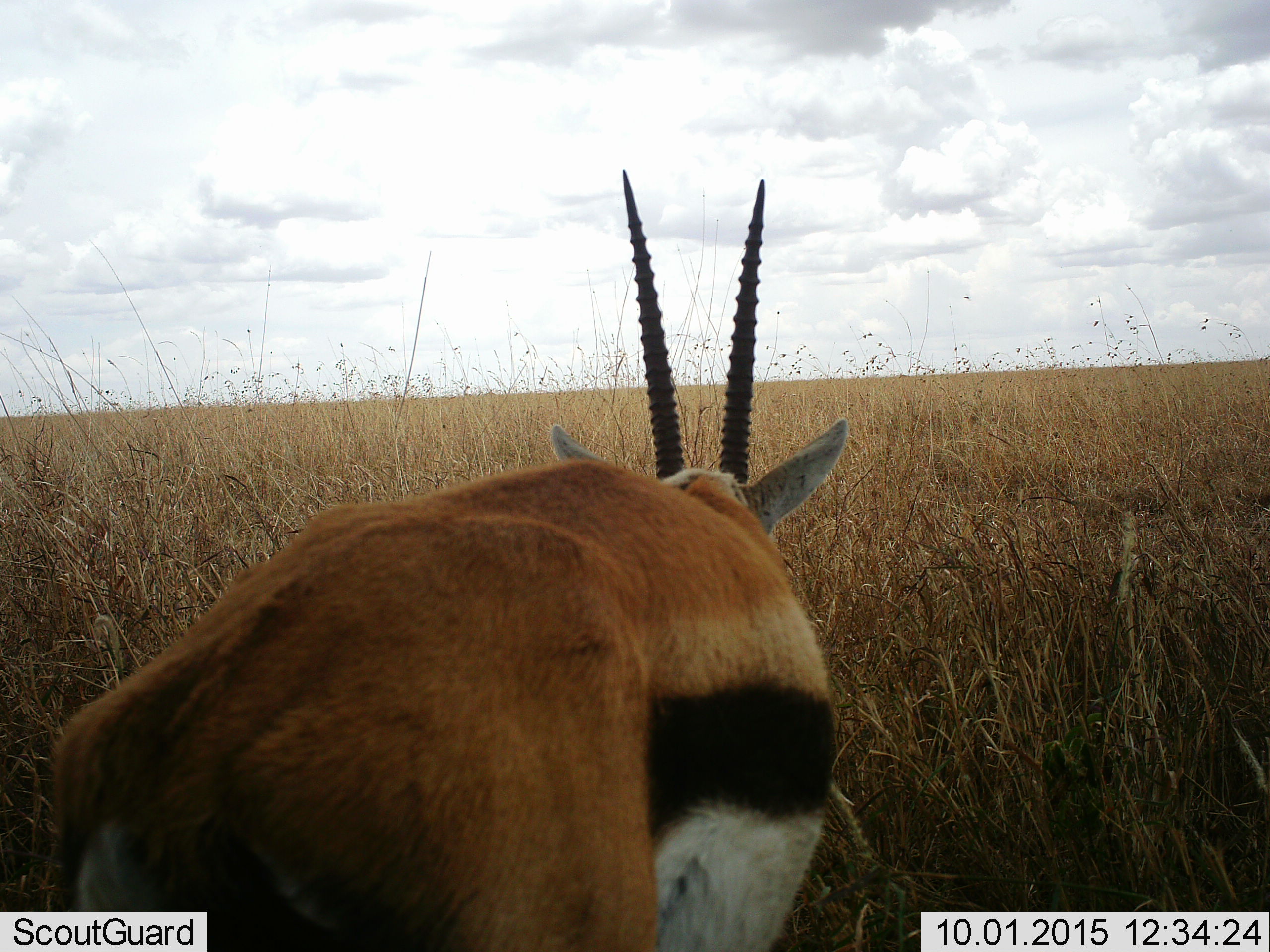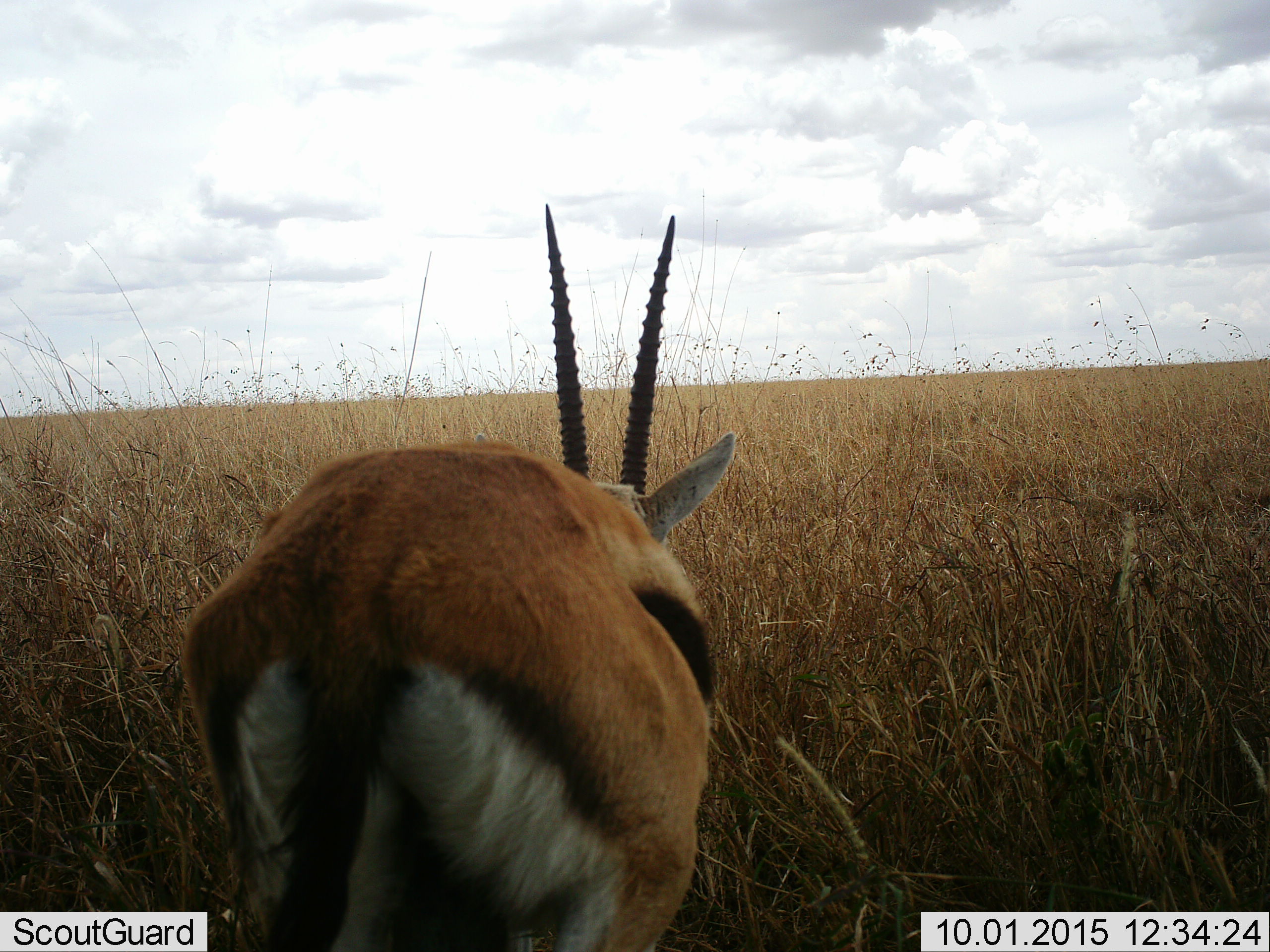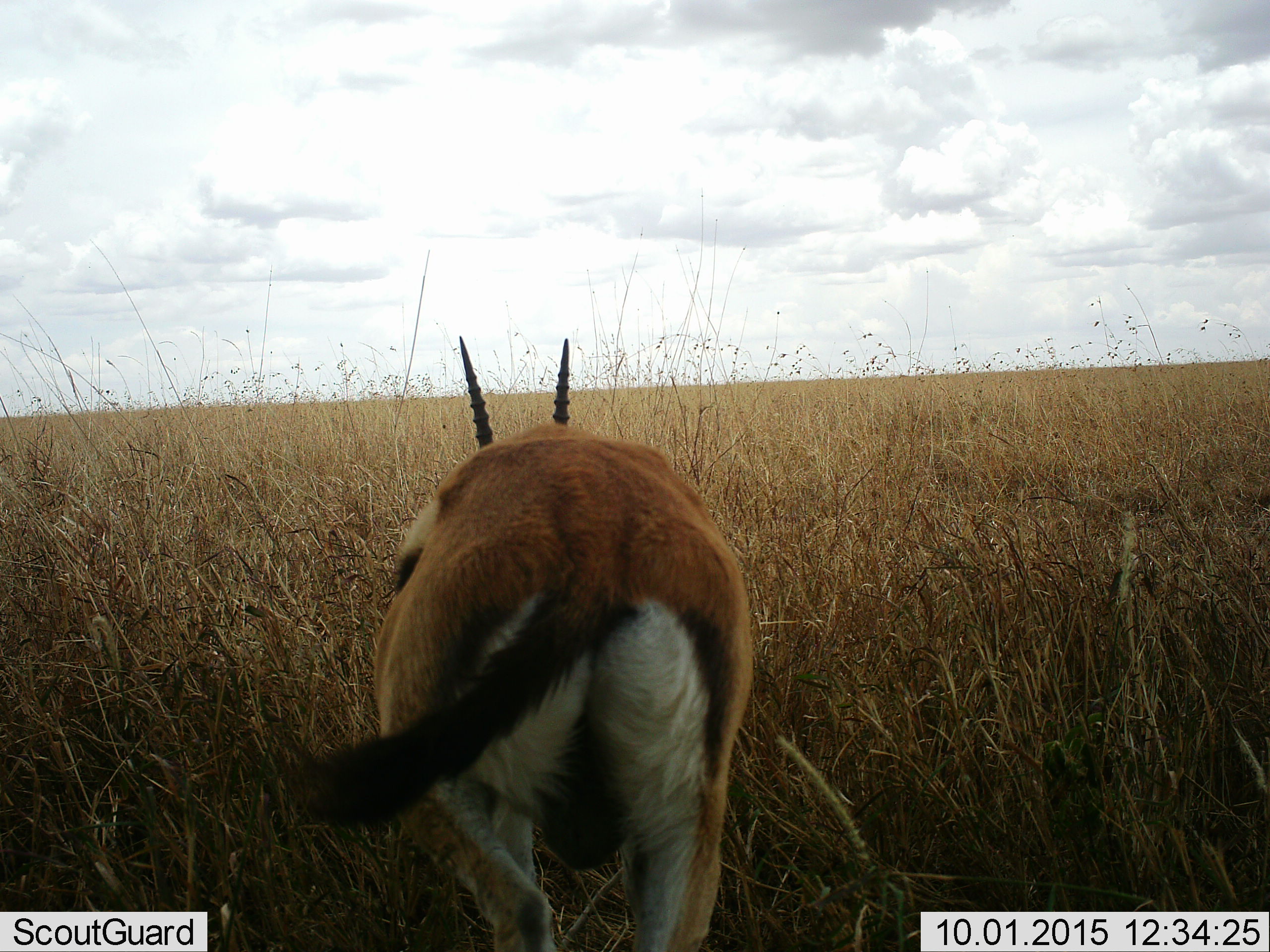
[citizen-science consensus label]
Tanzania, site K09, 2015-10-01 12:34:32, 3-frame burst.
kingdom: Animalia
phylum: Chordata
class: Mammalia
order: Artiodactyla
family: Bovidae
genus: Eudorcas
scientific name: Eudorcas thomsonii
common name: thomson's gazelle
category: gazellethomsons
Gazellethomsons (thomson's gazelle) (Eudorcas thomsonii), count 1. Behavior (volunteer vote fractions): standing 33%, resting 0%, moving 78%, interacting 0%. Young present (vote fraction): 0%. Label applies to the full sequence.